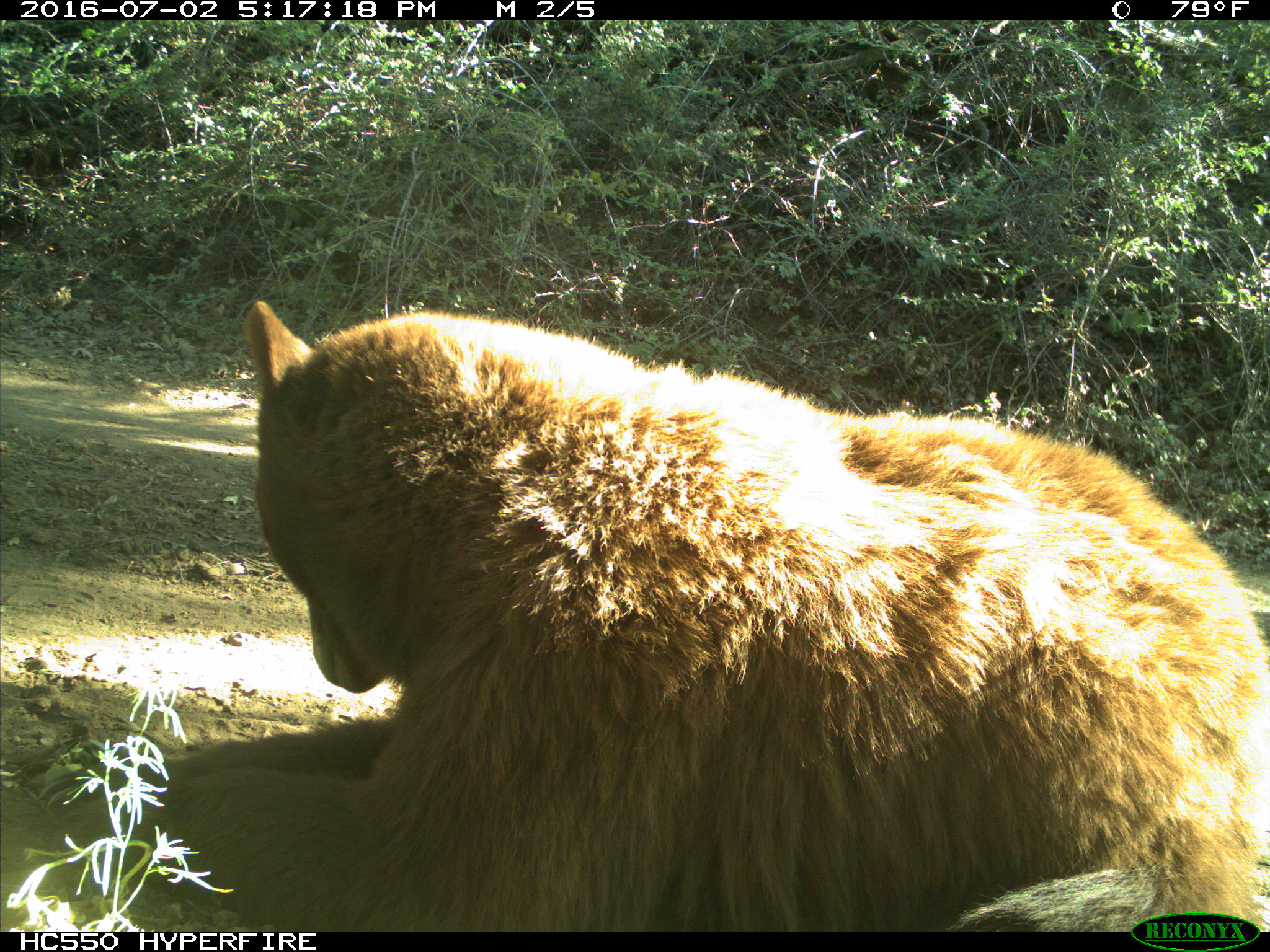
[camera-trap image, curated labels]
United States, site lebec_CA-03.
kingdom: Animalia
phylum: Chordata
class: Mammalia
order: Carnivora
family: Ursidae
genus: Ursus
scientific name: Ursus americanus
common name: american black bear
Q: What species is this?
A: Ursus americanus (american black bear).